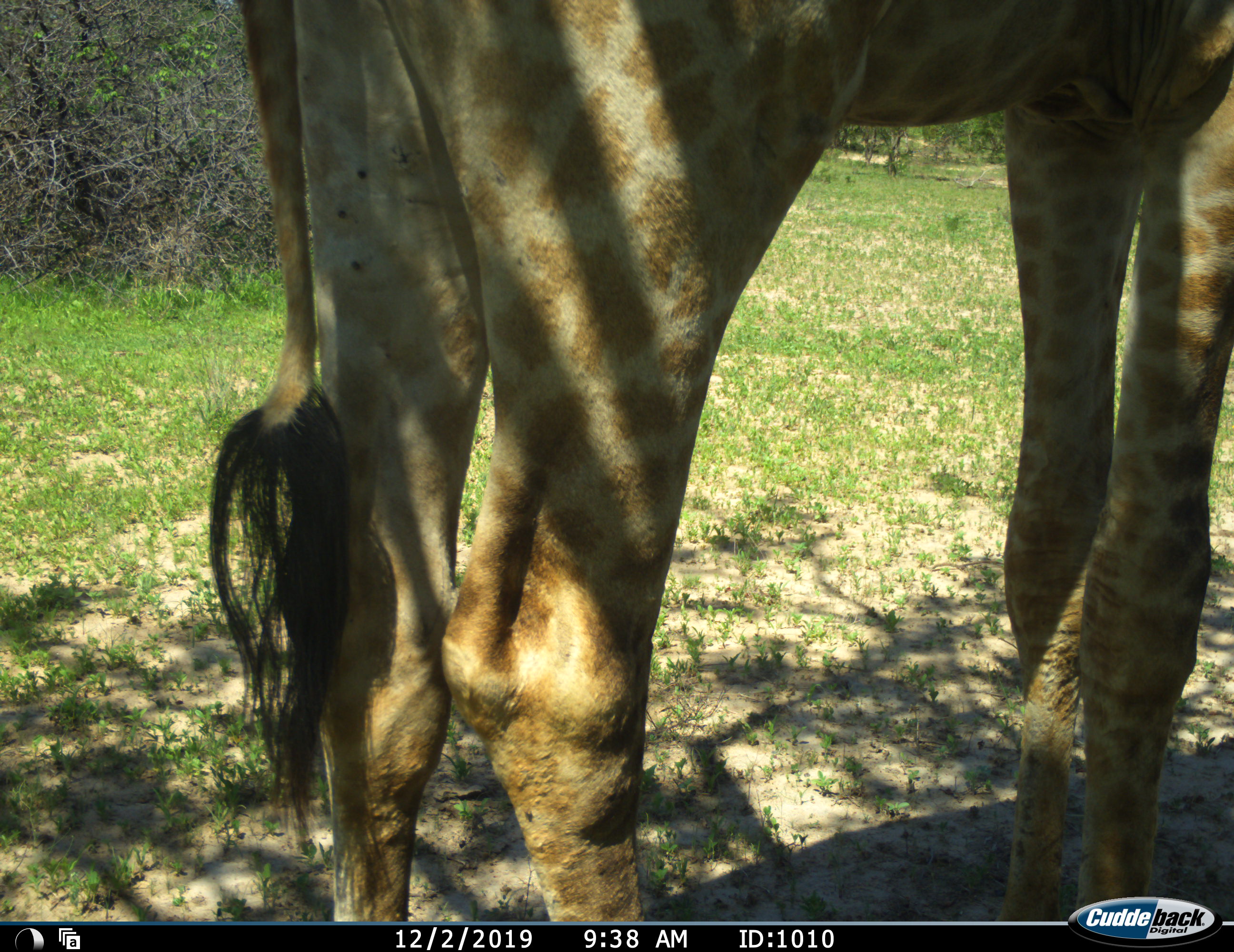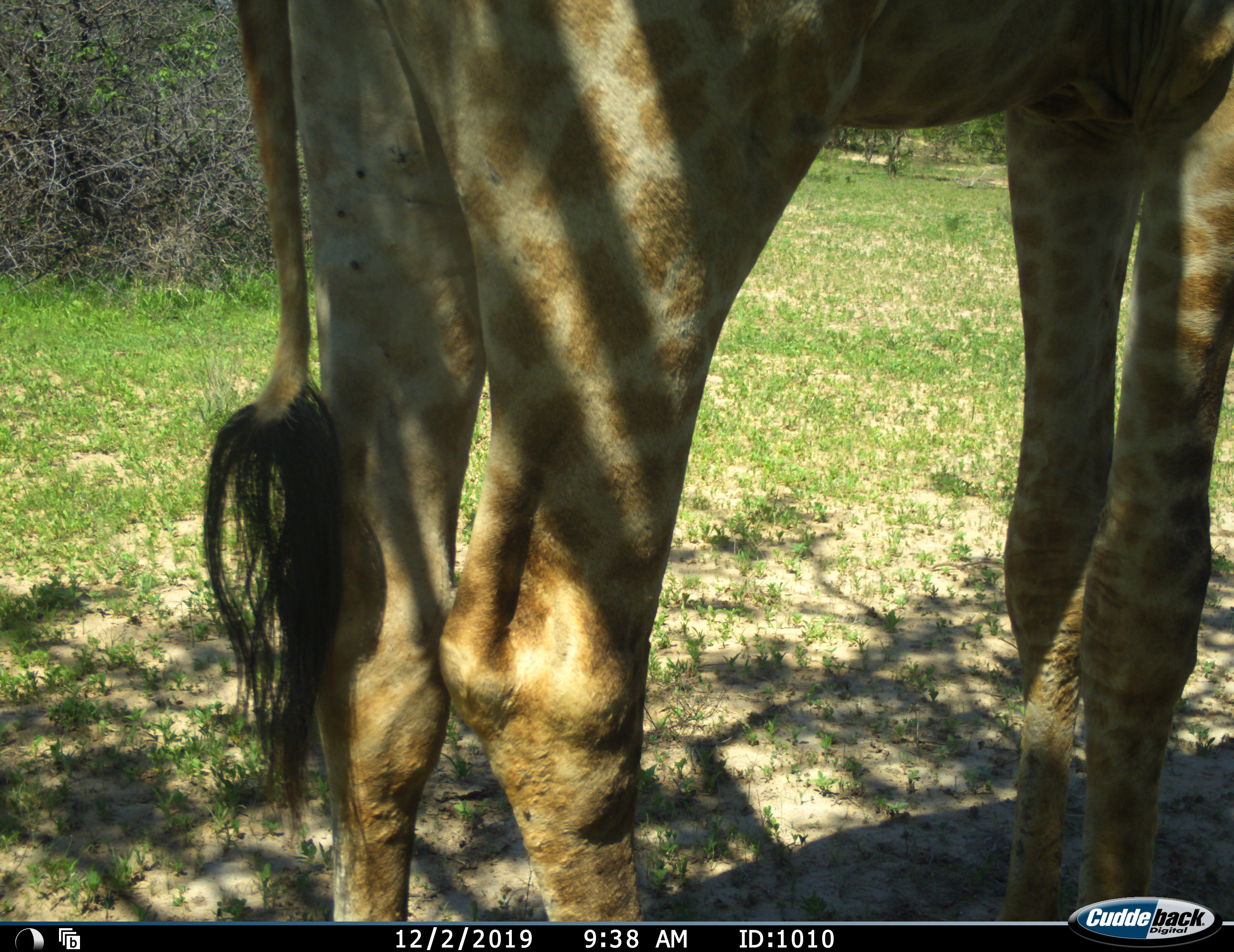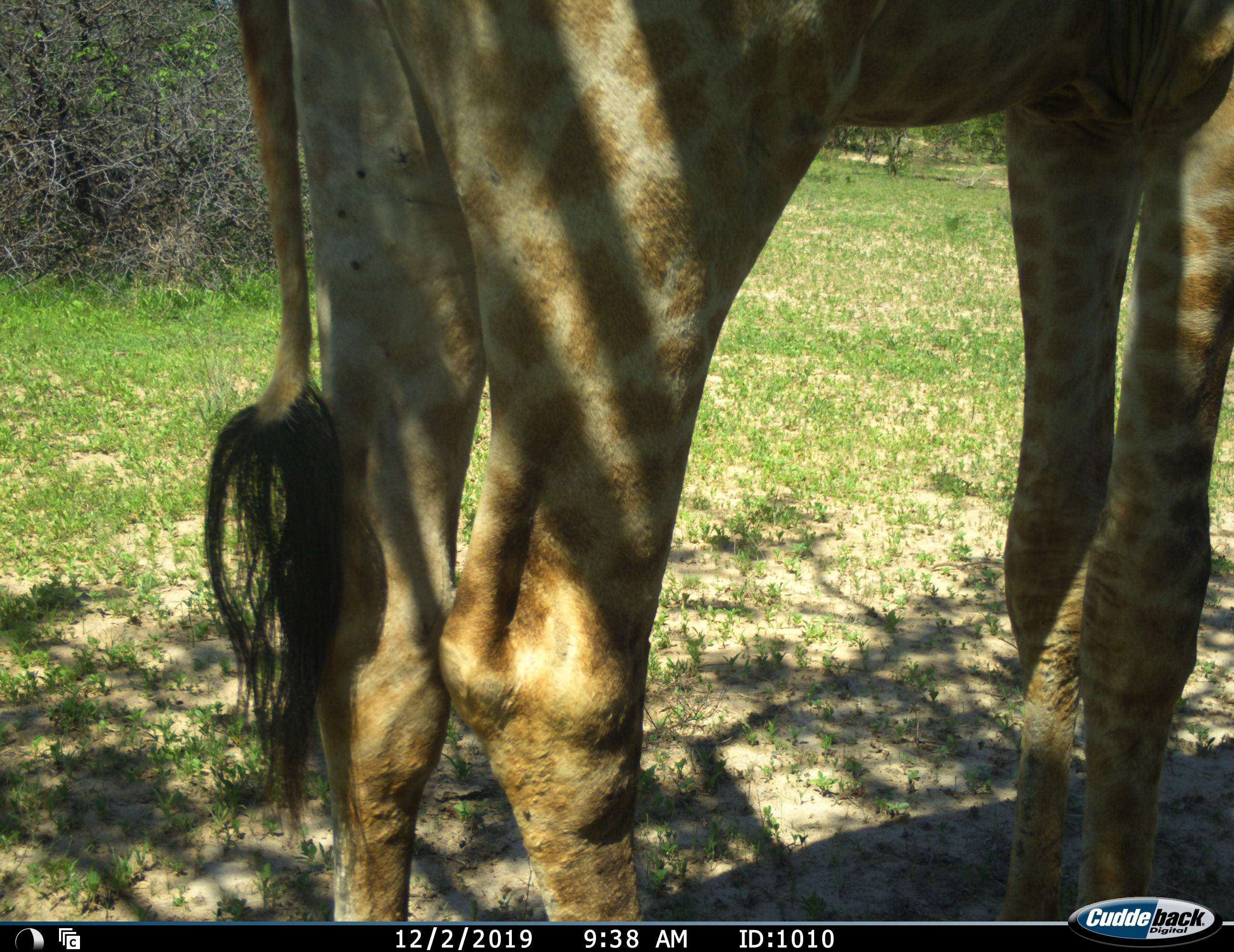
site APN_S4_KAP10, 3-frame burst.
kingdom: Animalia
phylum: Chordata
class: Mammalia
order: Artiodactyla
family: Giraffidae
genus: Giraffa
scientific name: Giraffa camelopardalis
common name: giraffe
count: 1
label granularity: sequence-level